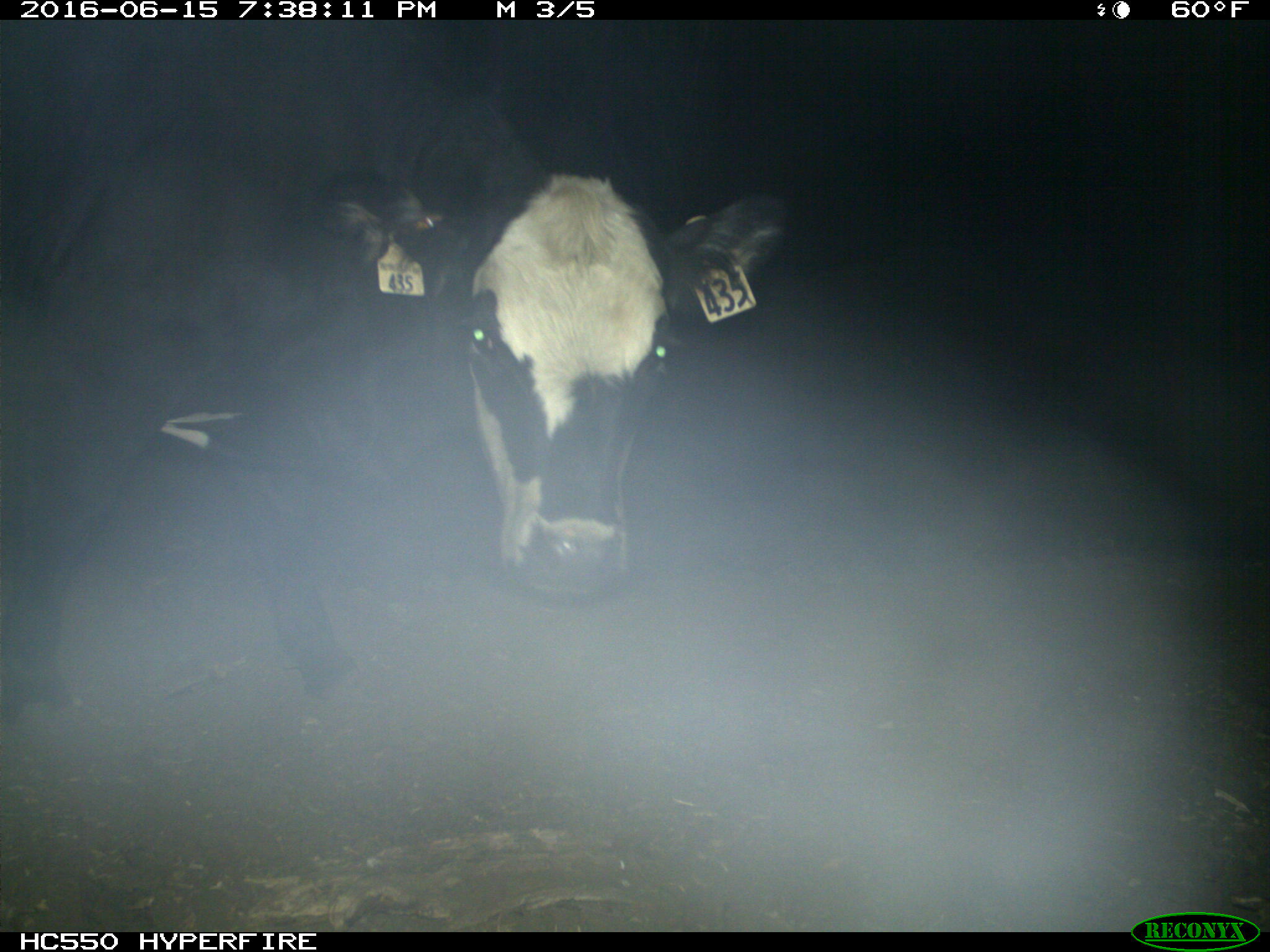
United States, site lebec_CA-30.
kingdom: Animalia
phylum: Chordata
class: Mammalia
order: Artiodactyla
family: Bovidae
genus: Bos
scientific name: Bos taurus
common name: domestic cow